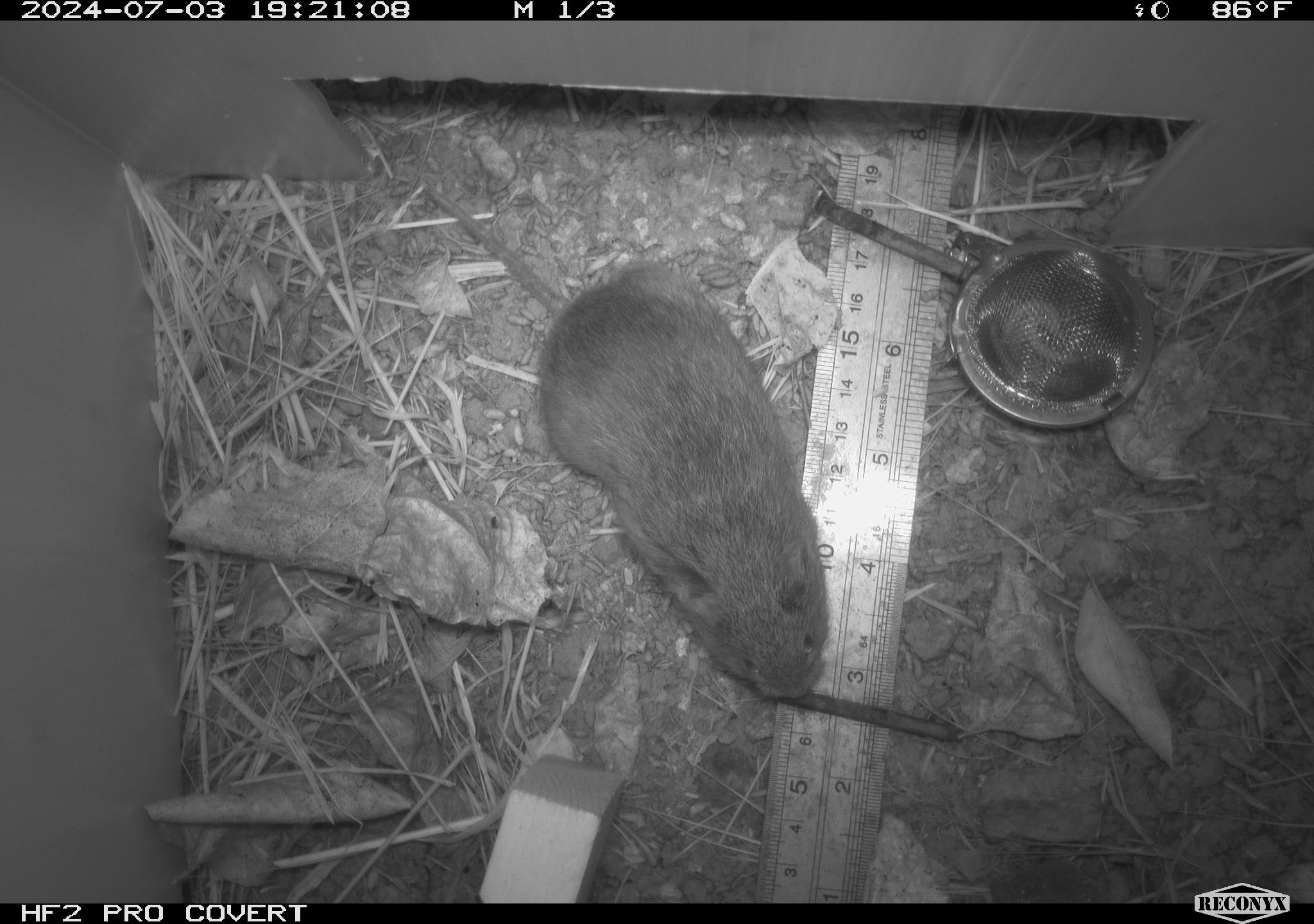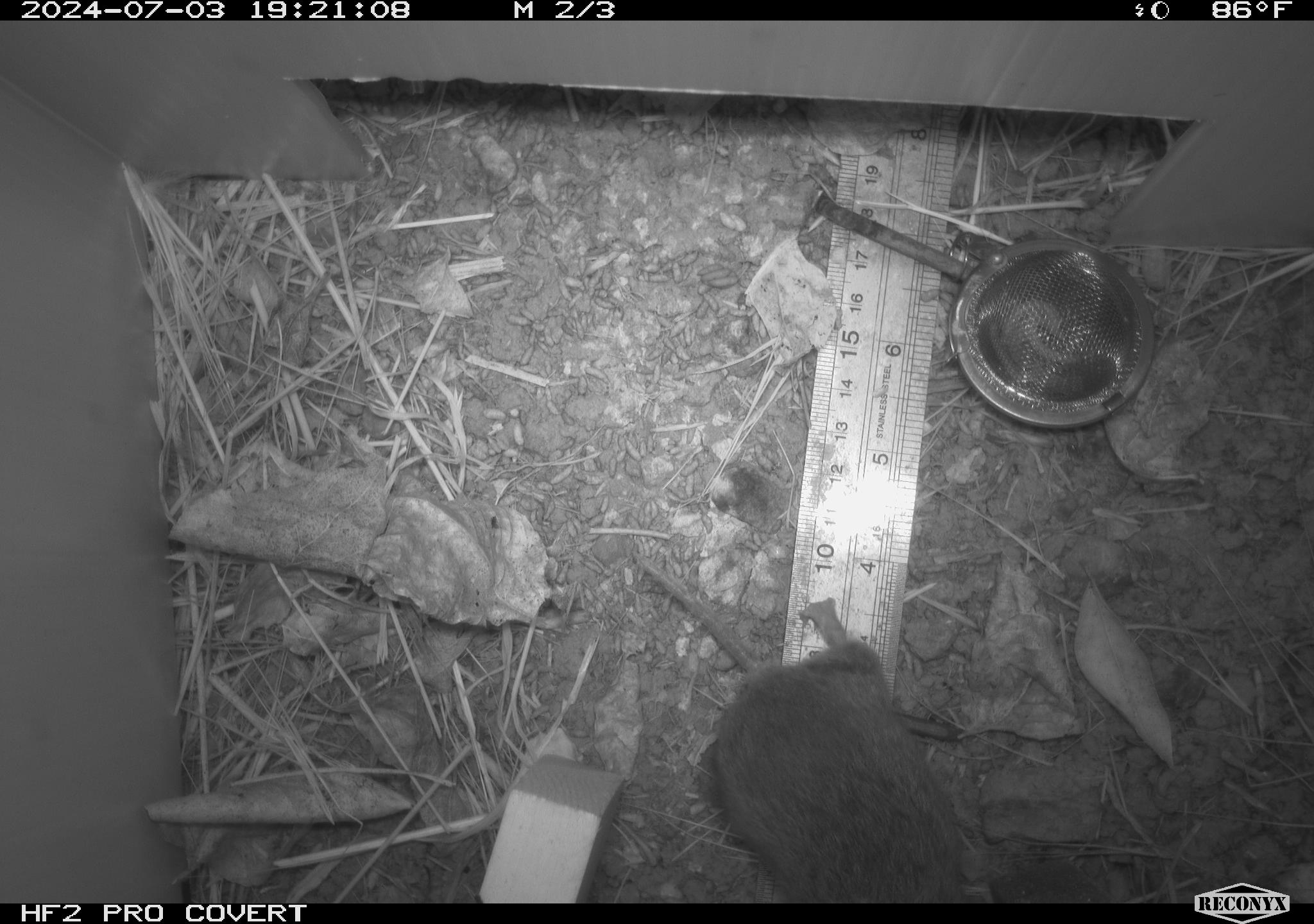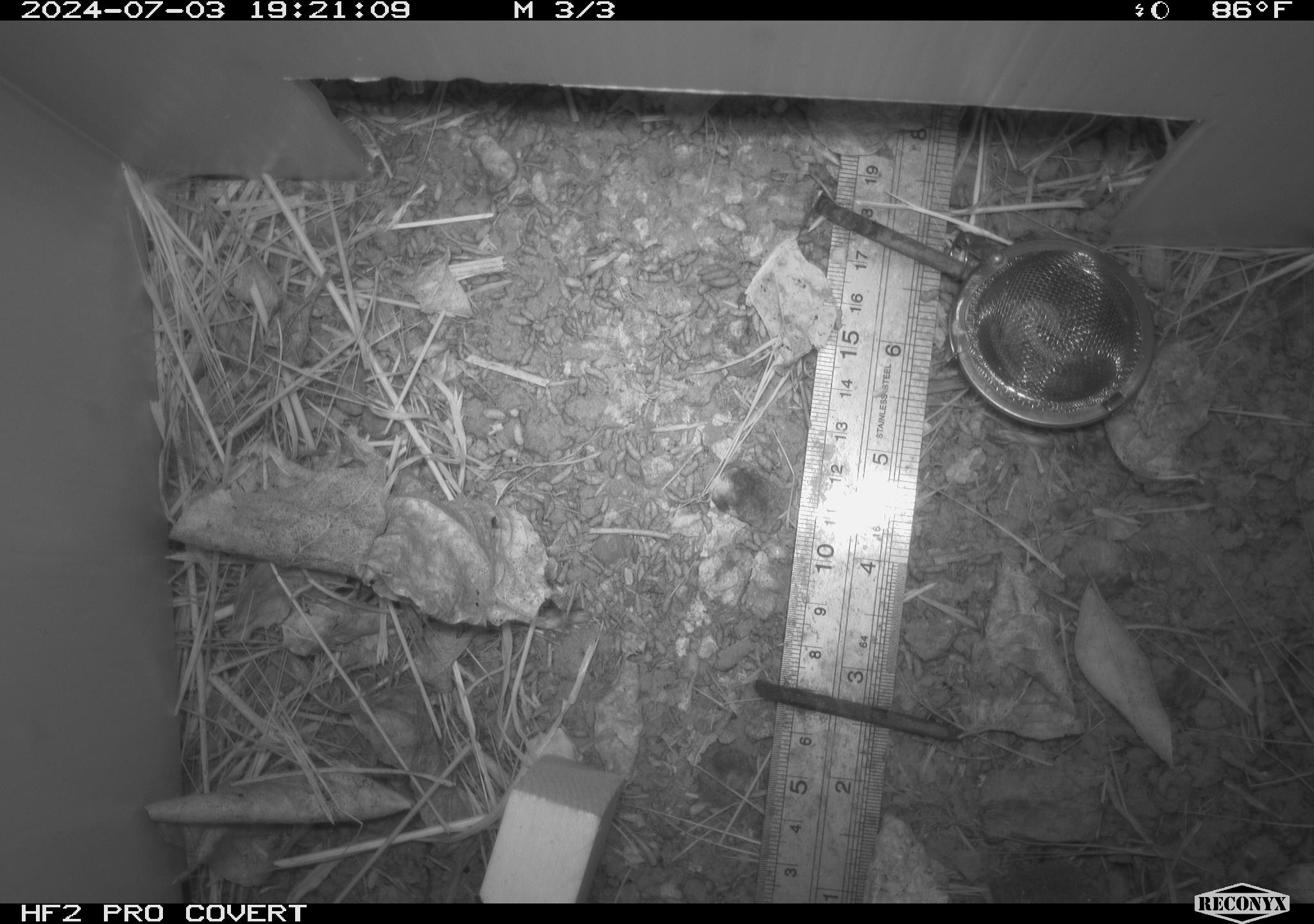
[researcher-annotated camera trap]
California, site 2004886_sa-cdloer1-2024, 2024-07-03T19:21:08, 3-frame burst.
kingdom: Animalia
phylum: Chordata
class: Mammalia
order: Rodentia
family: Cricetidae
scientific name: Arvicolinae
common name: voles, lemmings, and muskrats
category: arvicolinae subfamily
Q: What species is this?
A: Arvicolinae subfamily (voles, lemmings, and muskrats) (Arvicolinae).